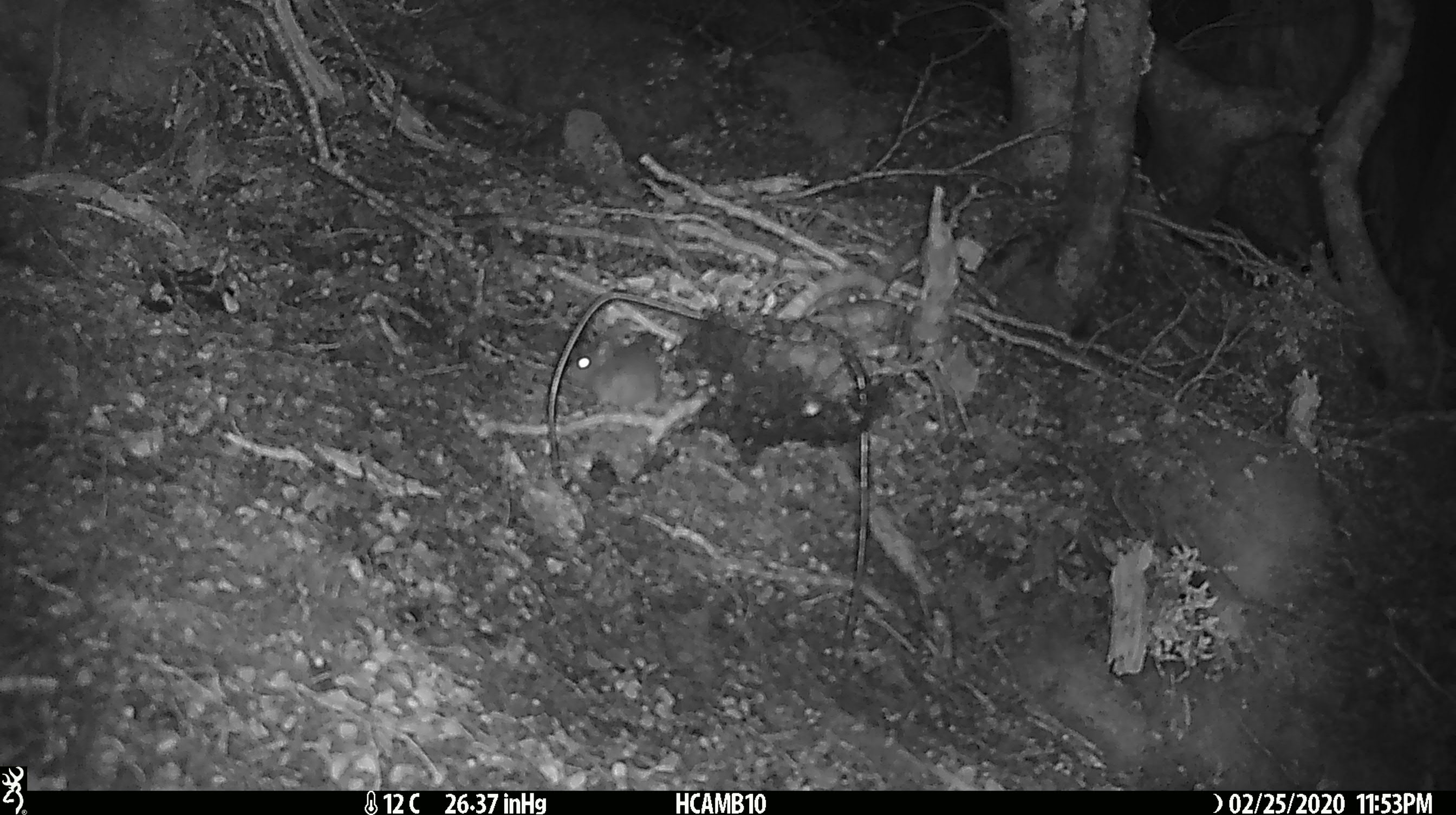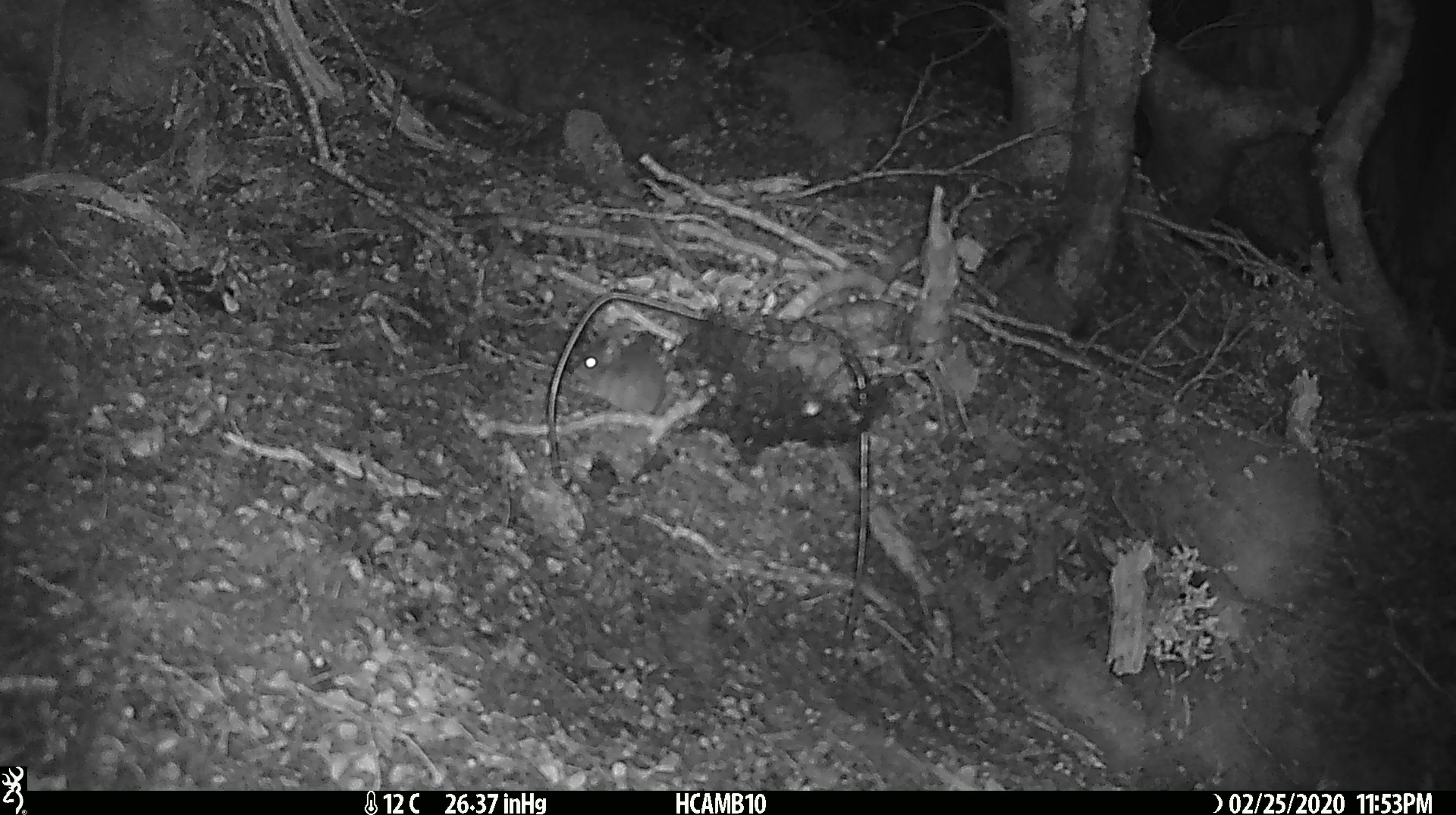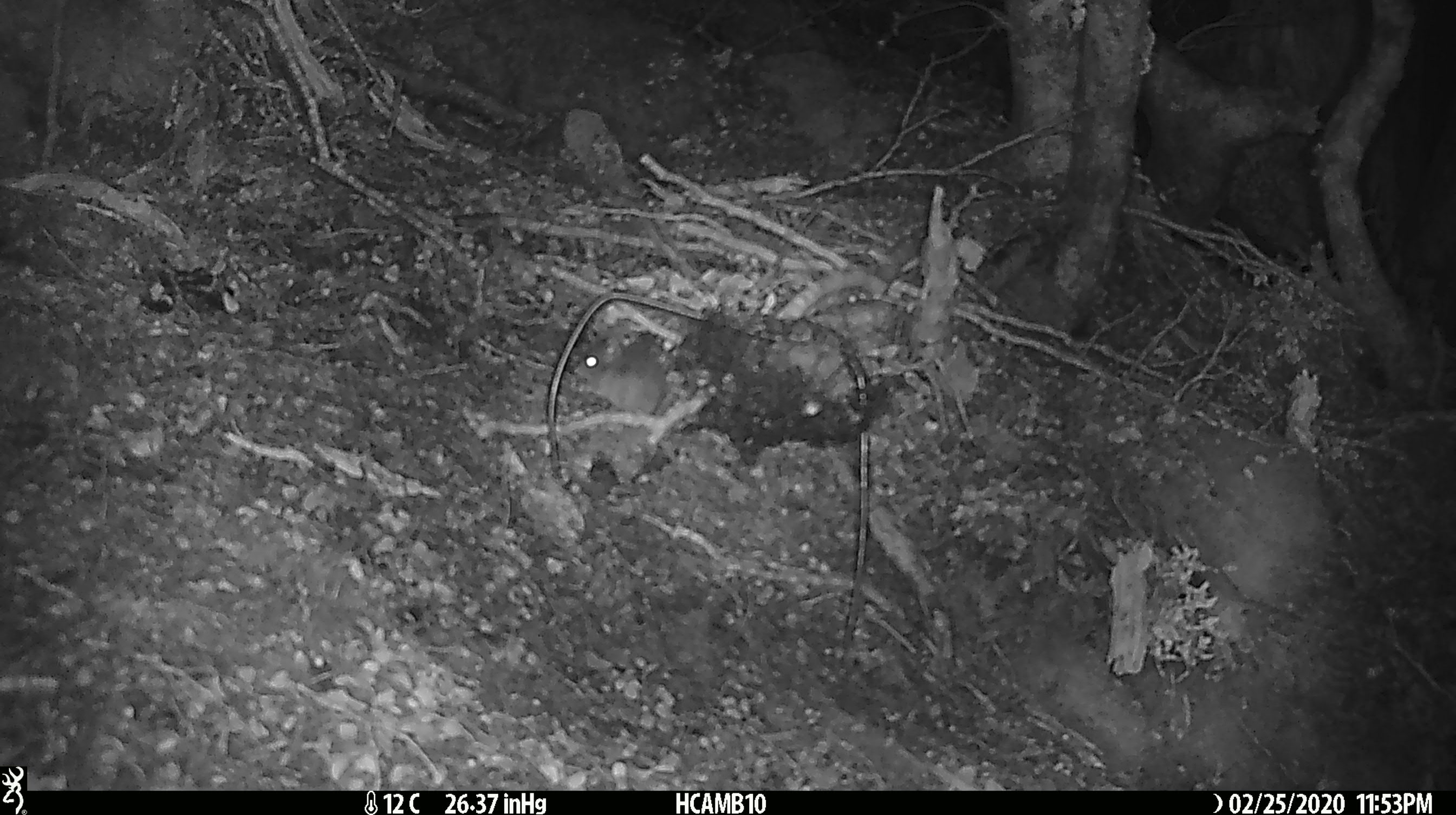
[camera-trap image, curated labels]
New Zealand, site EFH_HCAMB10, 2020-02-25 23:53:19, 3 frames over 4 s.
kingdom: Animalia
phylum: Chordata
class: Mammalia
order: Rodentia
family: Muridae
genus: Mus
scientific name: Mus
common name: mouse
Mouse (Mus).